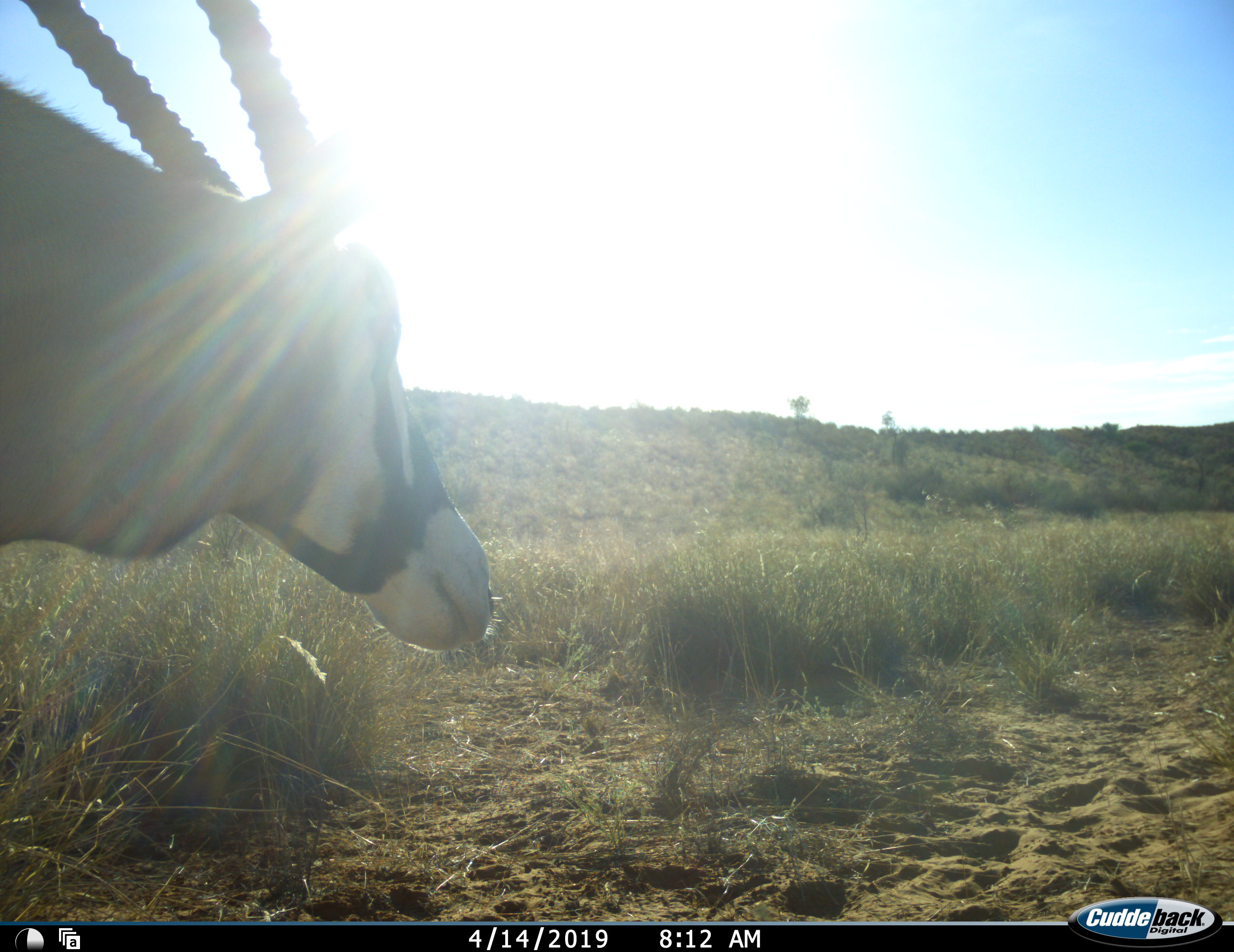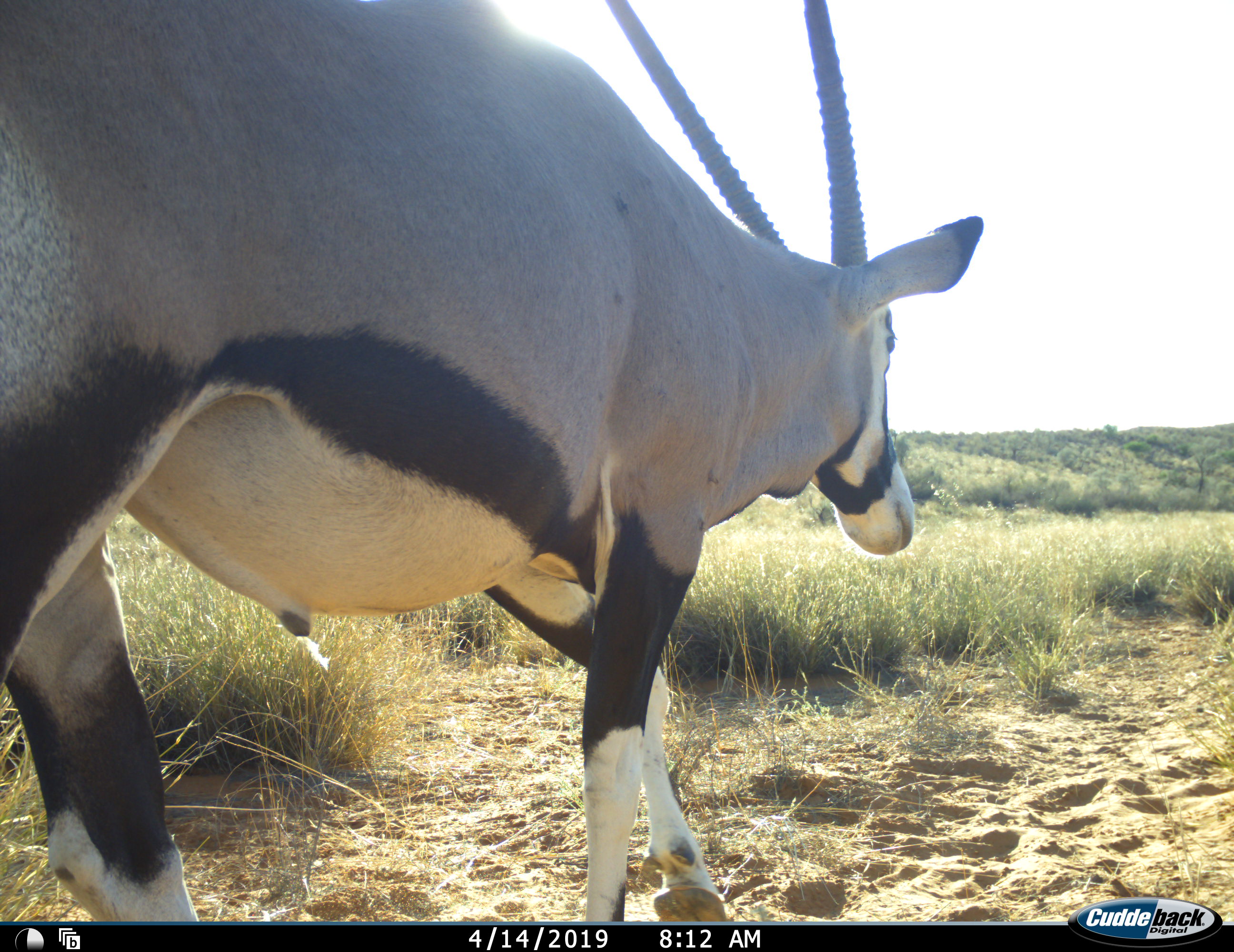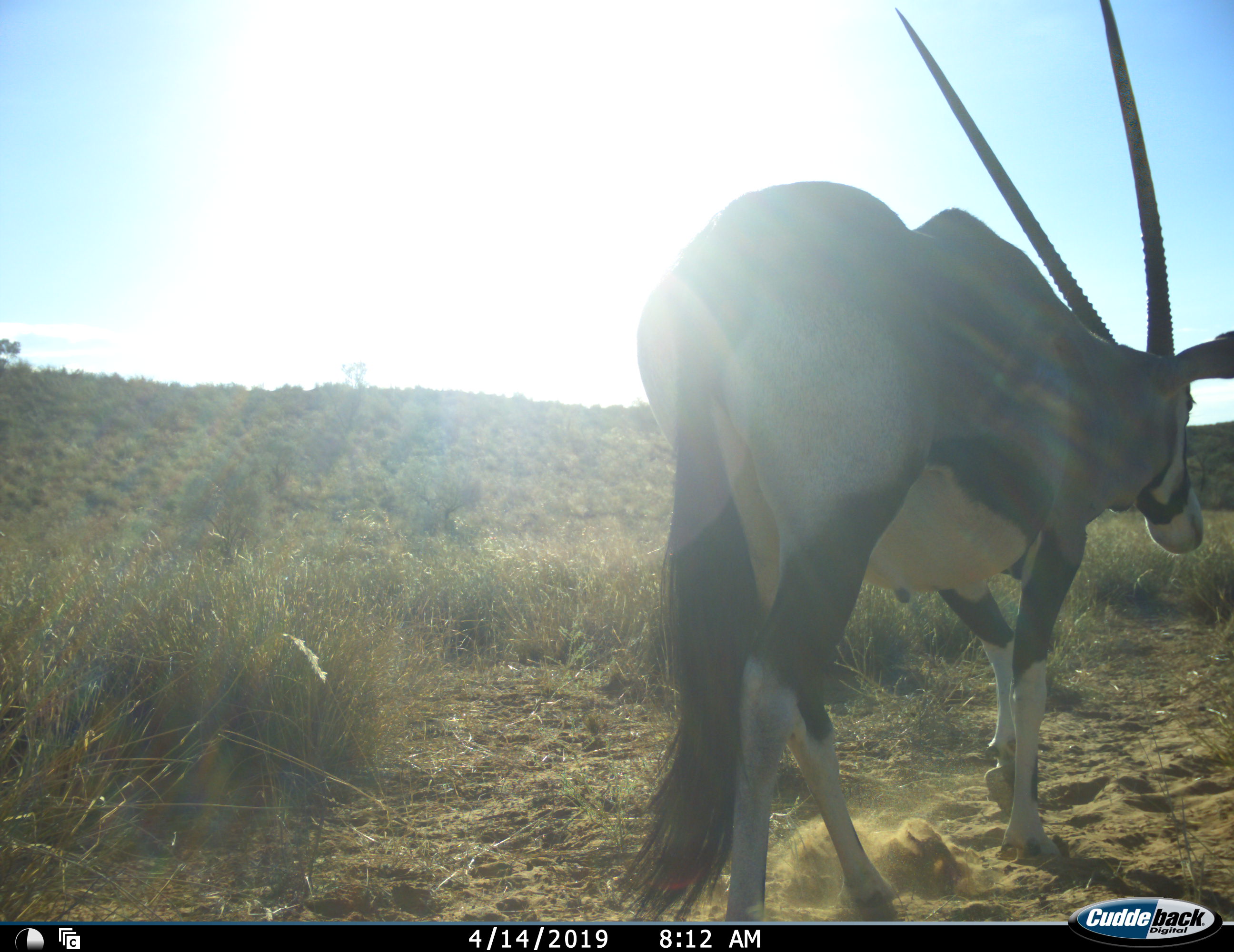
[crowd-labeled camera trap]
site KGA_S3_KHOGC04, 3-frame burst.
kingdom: Animalia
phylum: Chordata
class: Mammalia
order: Artiodactyla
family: Bovidae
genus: Oryx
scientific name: Oryx gazella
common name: gemsbok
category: oryx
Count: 1.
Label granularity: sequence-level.